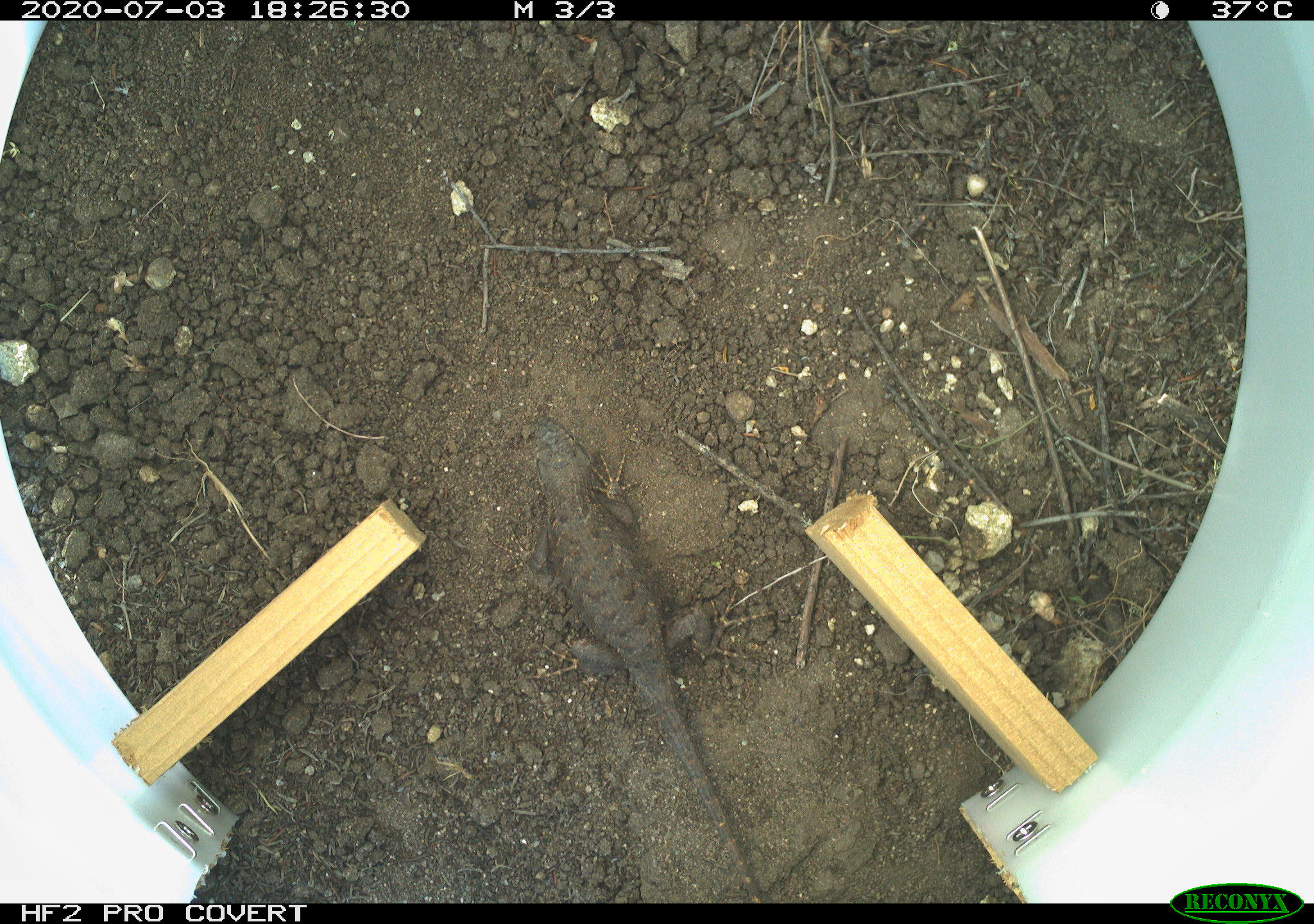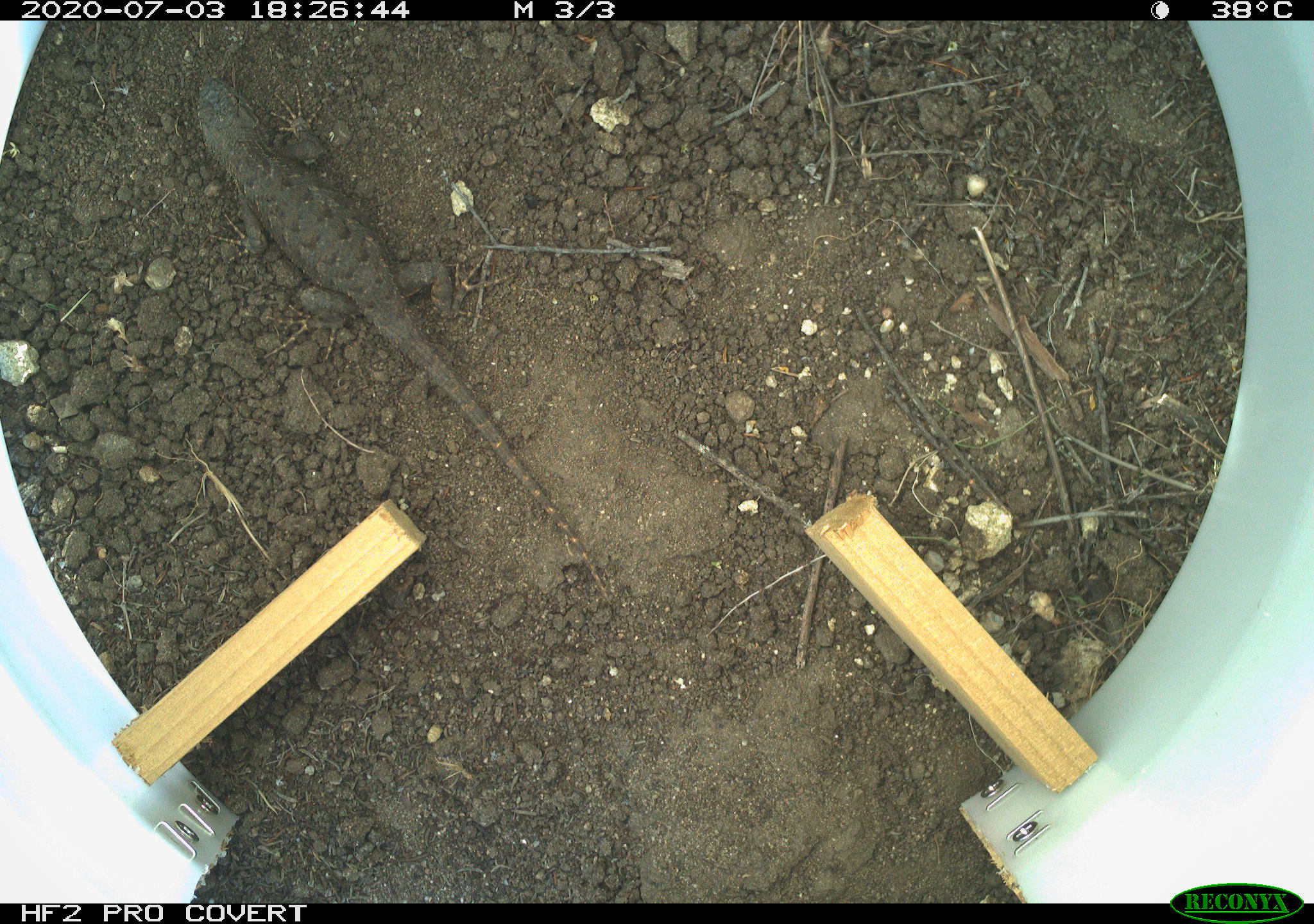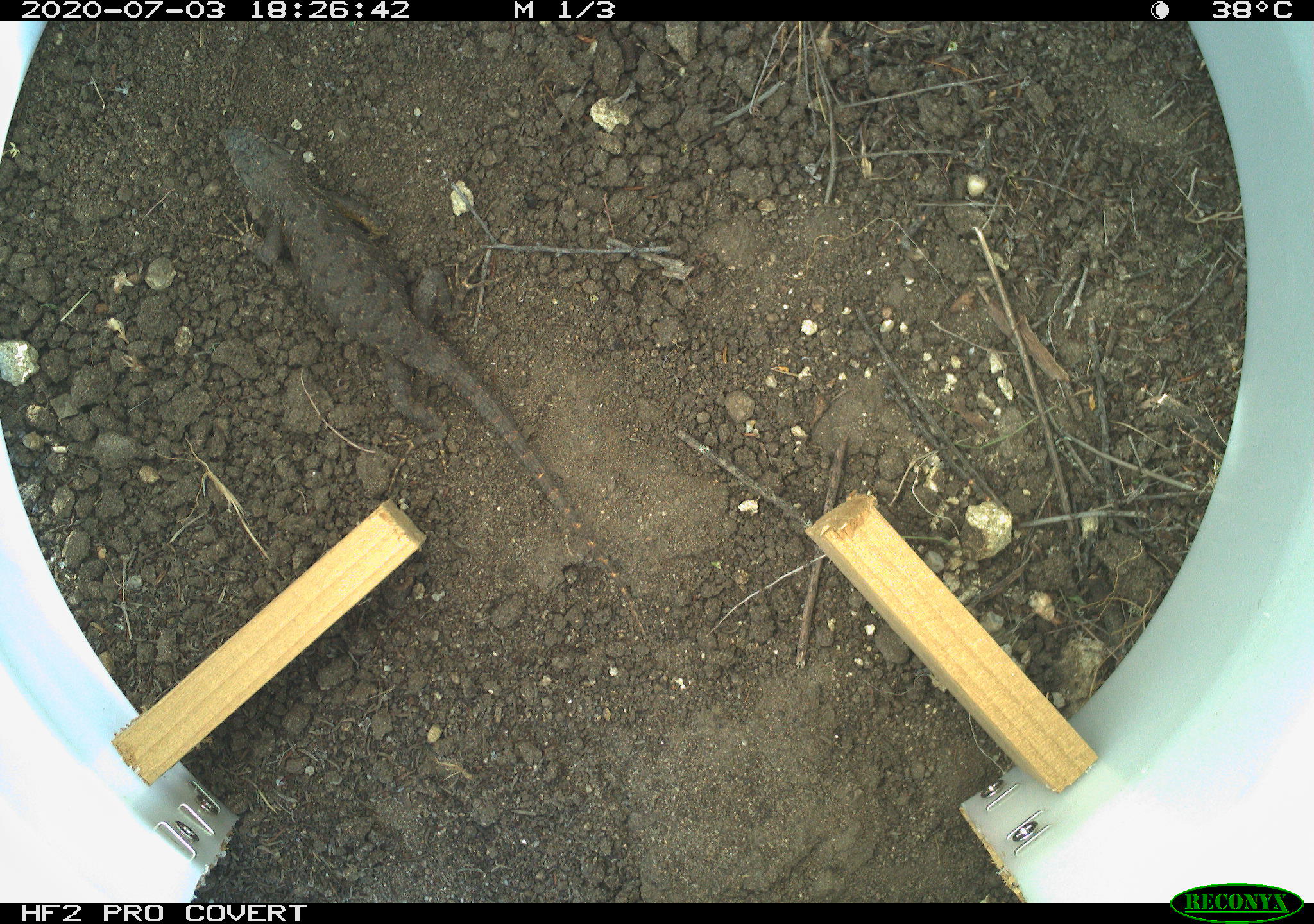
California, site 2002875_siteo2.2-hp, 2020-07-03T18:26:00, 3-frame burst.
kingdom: Animalia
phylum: Chordata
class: Reptilia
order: Squamata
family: Phrynosomatidae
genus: Sceloporus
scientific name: Sceloporus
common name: spiny lizards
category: sceloporus species